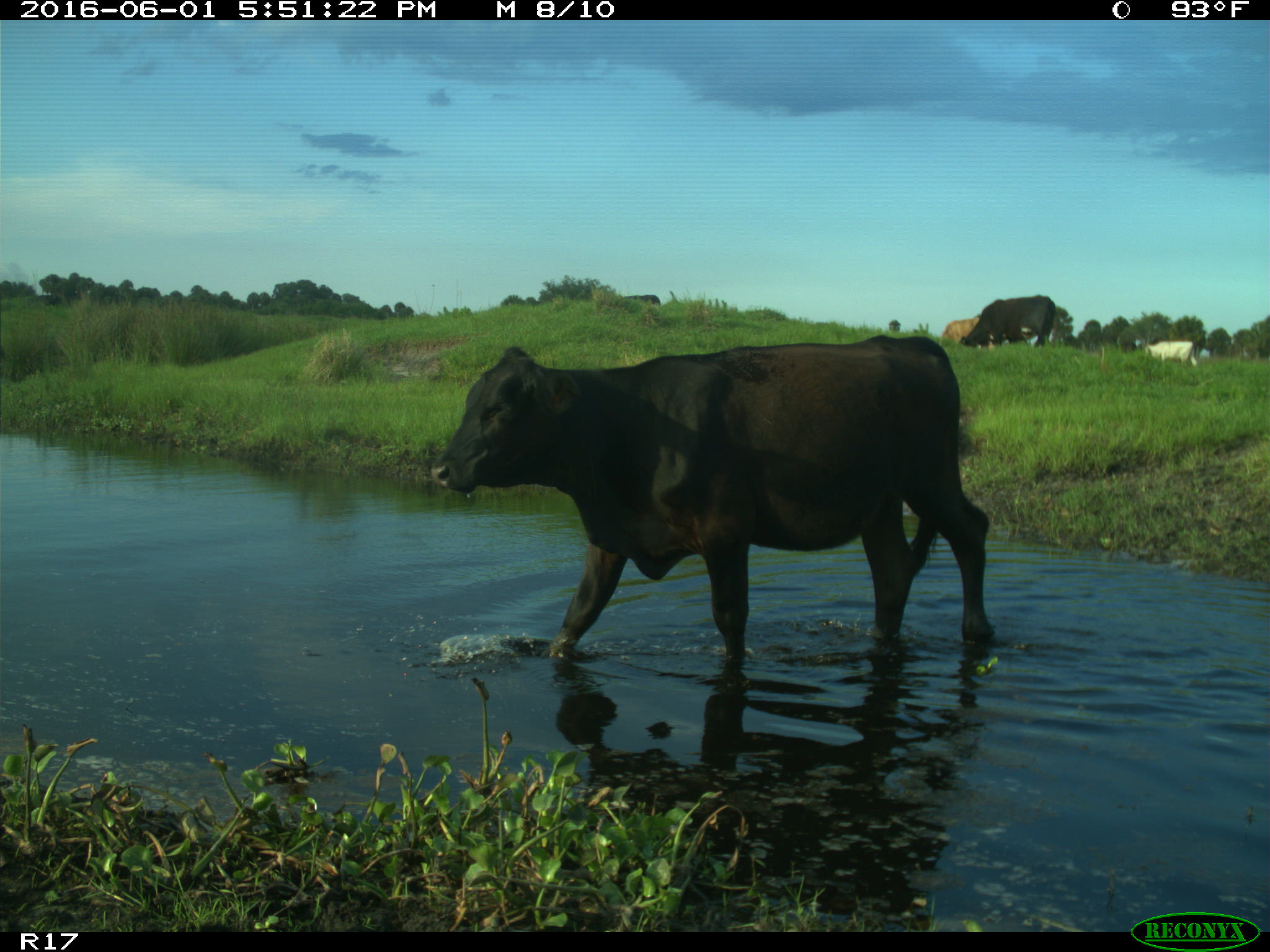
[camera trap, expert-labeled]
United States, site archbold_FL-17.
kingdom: Animalia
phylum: Chordata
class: Mammalia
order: Artiodactyla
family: Bovidae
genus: Bos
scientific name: Bos taurus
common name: domestic cow